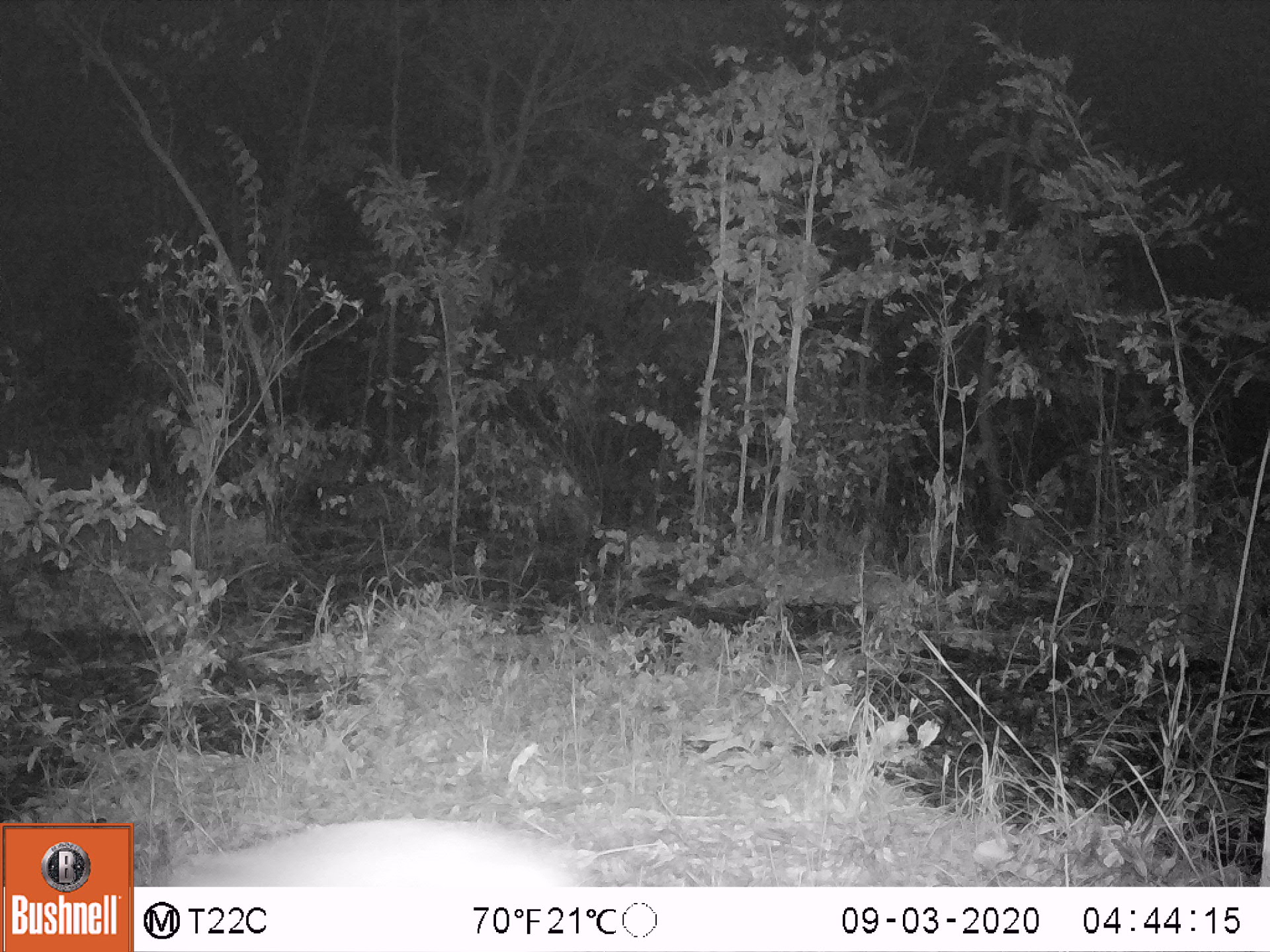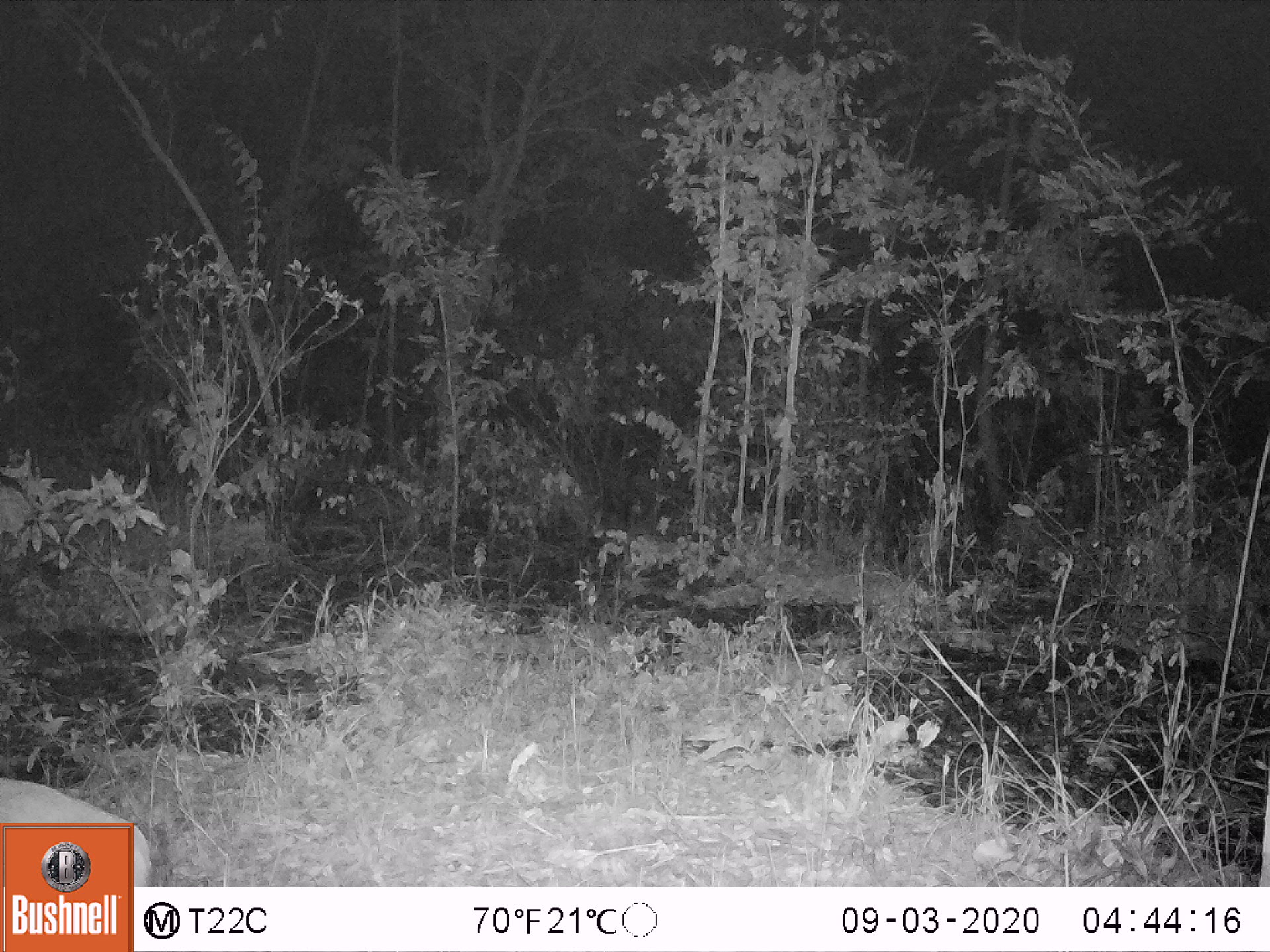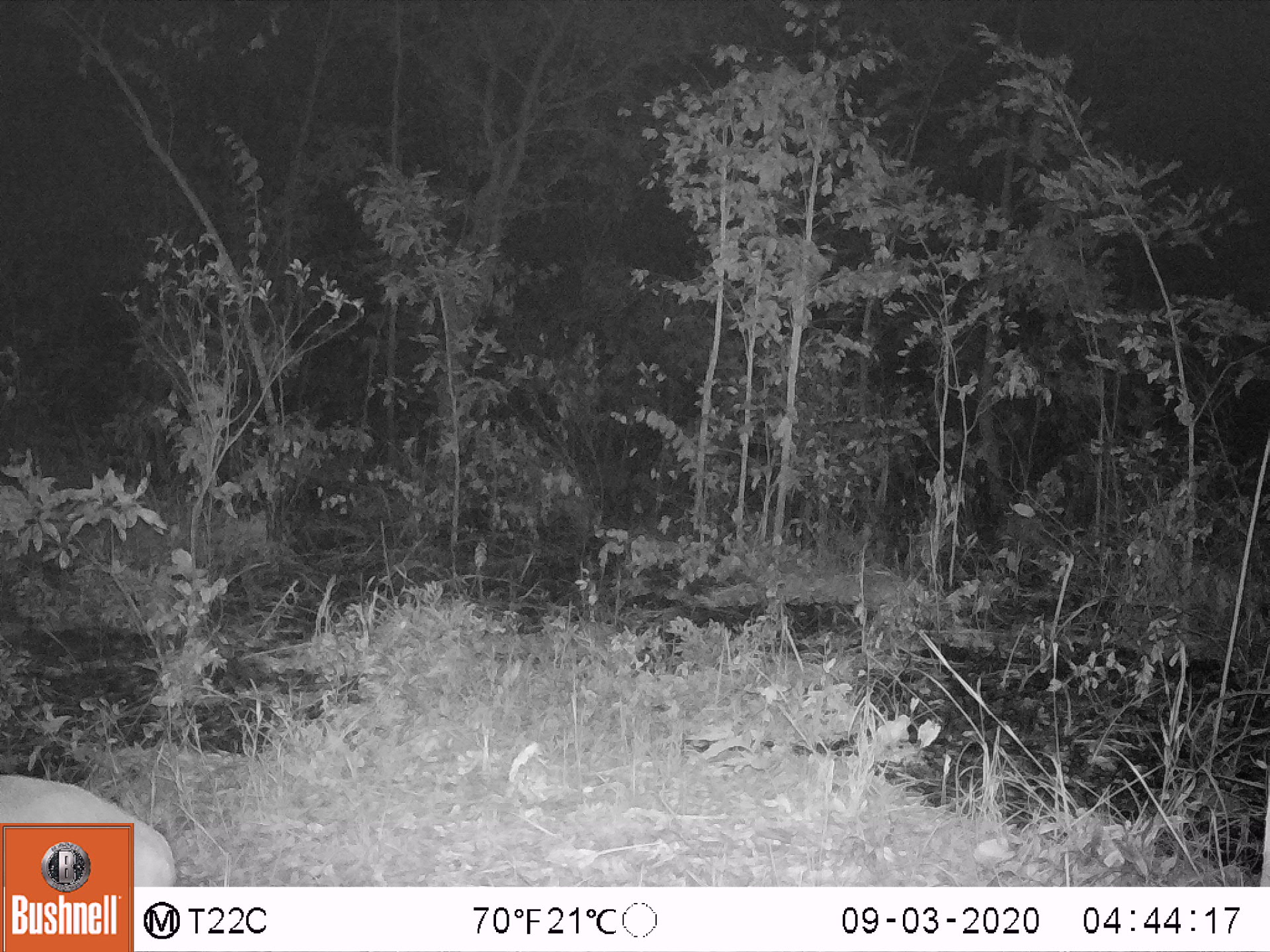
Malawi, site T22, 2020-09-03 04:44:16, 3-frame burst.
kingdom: Animalia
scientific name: Animalia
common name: other animal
Other animal (Animalia), count 1.